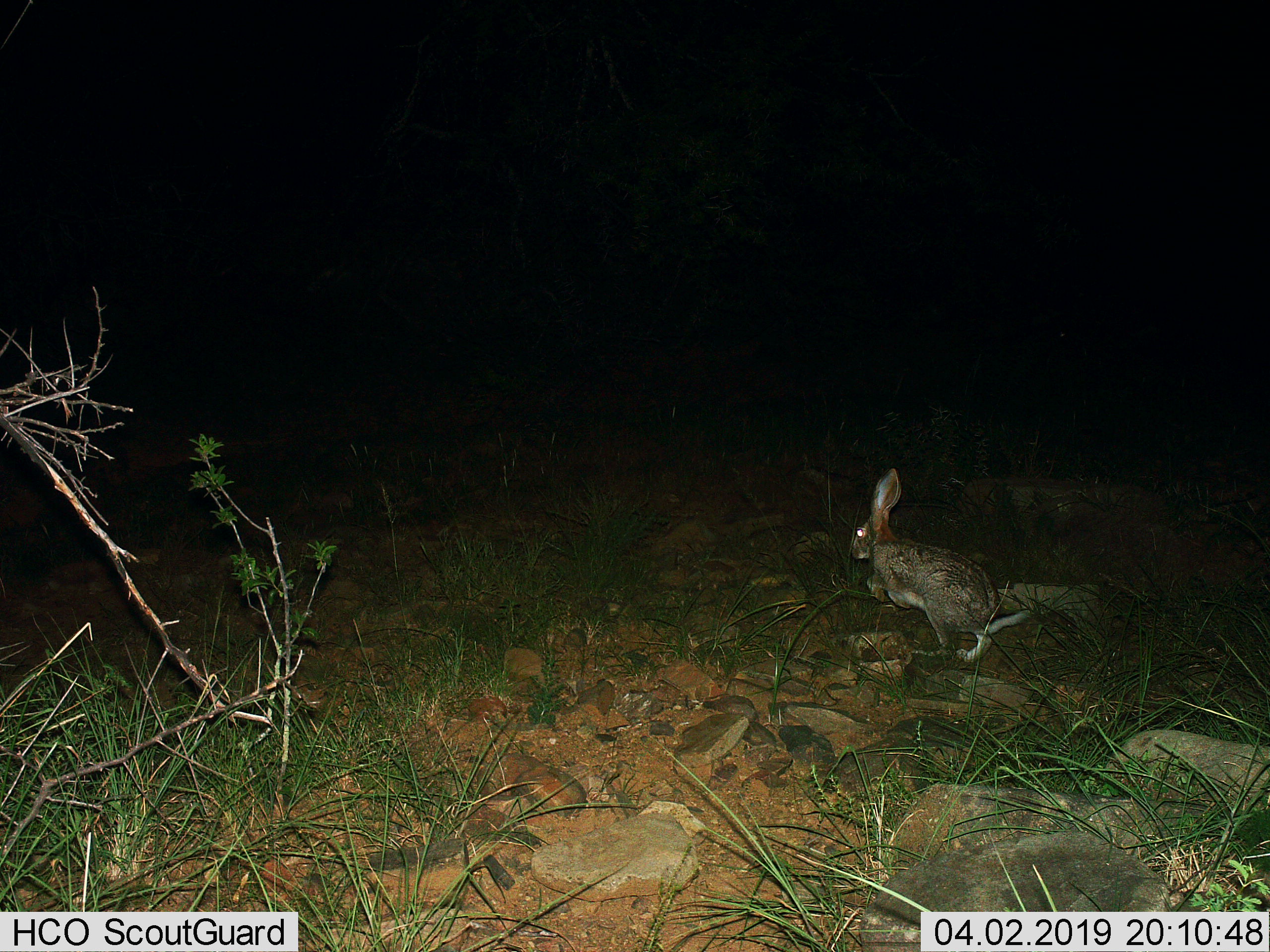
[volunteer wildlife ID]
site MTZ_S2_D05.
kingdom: Animalia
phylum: Chordata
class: Mammalia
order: Lagomorpha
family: Leporidae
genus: Lepus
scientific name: Lepus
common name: hare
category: hareunknown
Hareunknown (hare) (Lepus), count 1. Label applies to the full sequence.